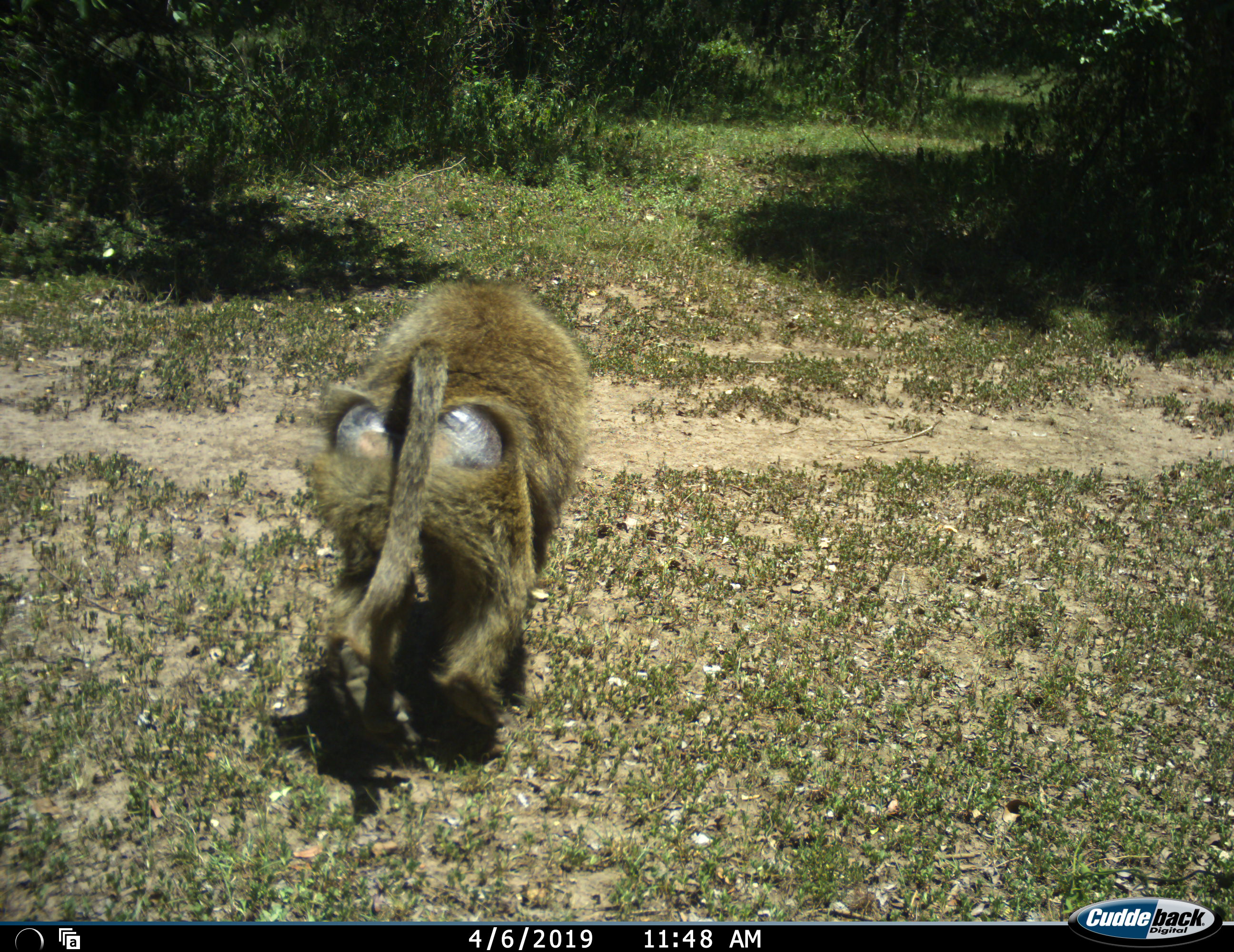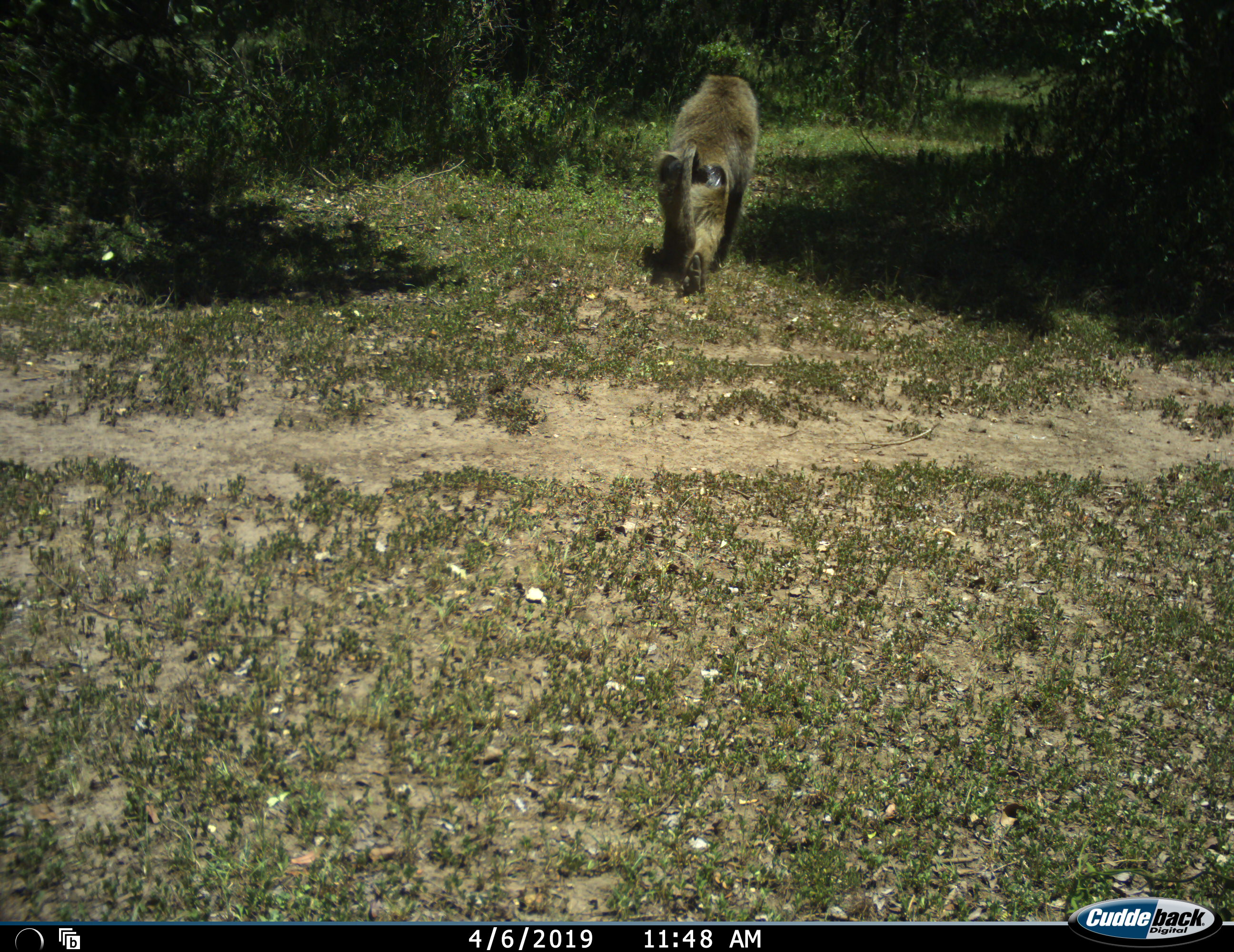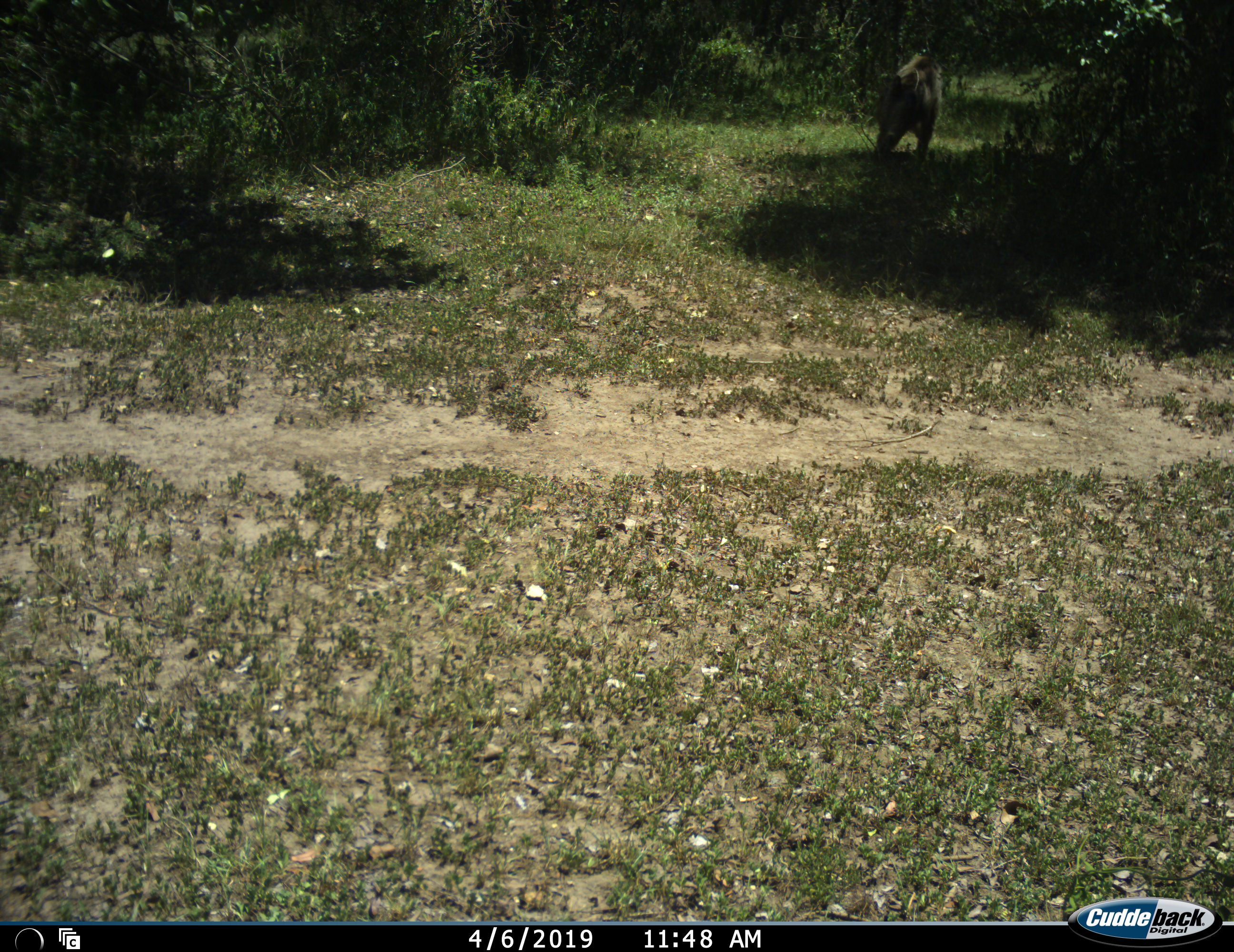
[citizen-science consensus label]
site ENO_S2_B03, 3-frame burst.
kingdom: Animalia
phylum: Chordata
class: Mammalia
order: Primates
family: Cercopithecidae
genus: Papio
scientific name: Papio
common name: baboon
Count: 1.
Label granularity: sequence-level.